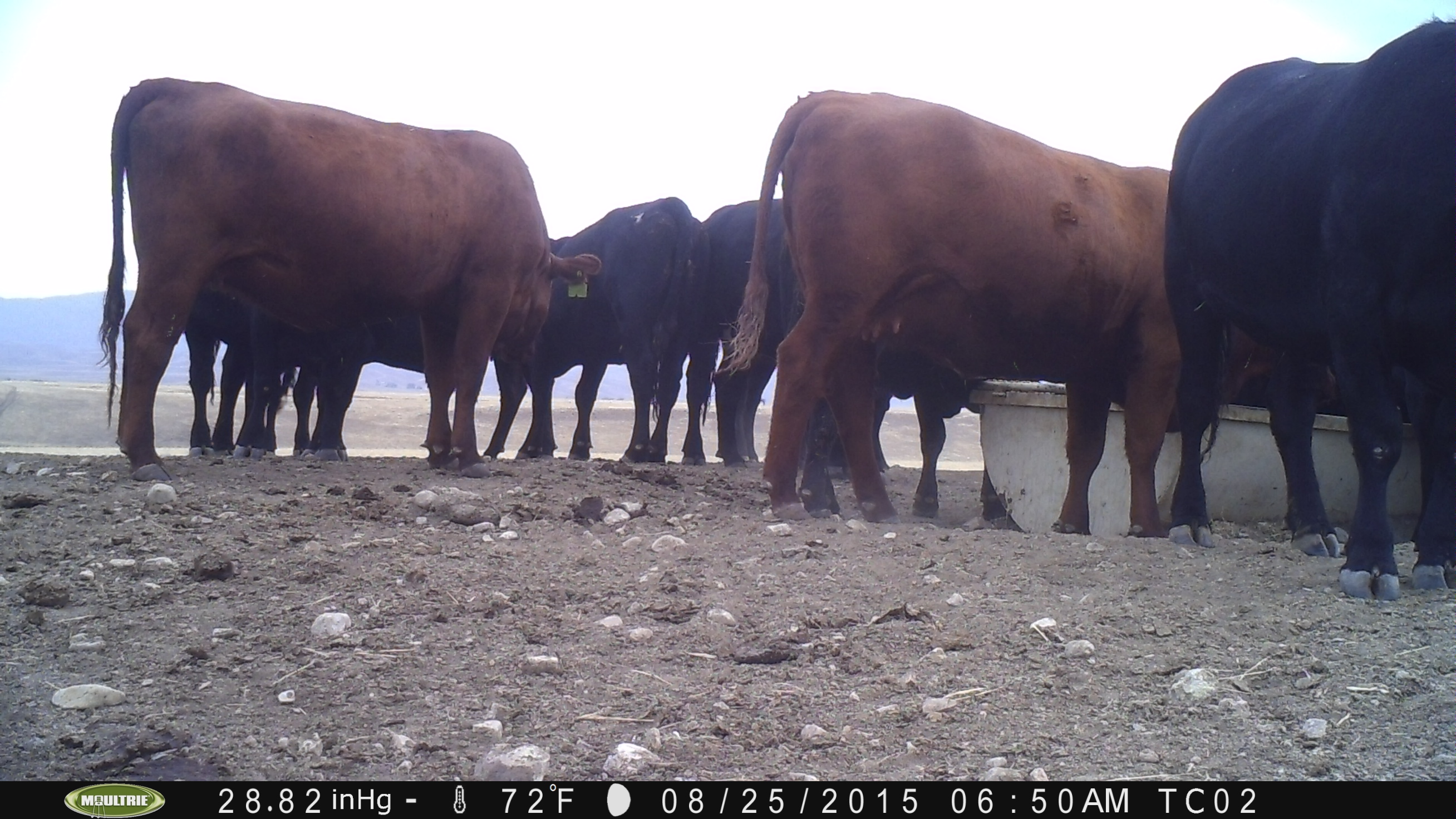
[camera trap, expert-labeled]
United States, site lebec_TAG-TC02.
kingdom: Animalia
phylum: Chordata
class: Mammalia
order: Artiodactyla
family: Bovidae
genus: Bos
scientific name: Bos taurus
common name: domestic cow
Bos taurus (domestic cow).